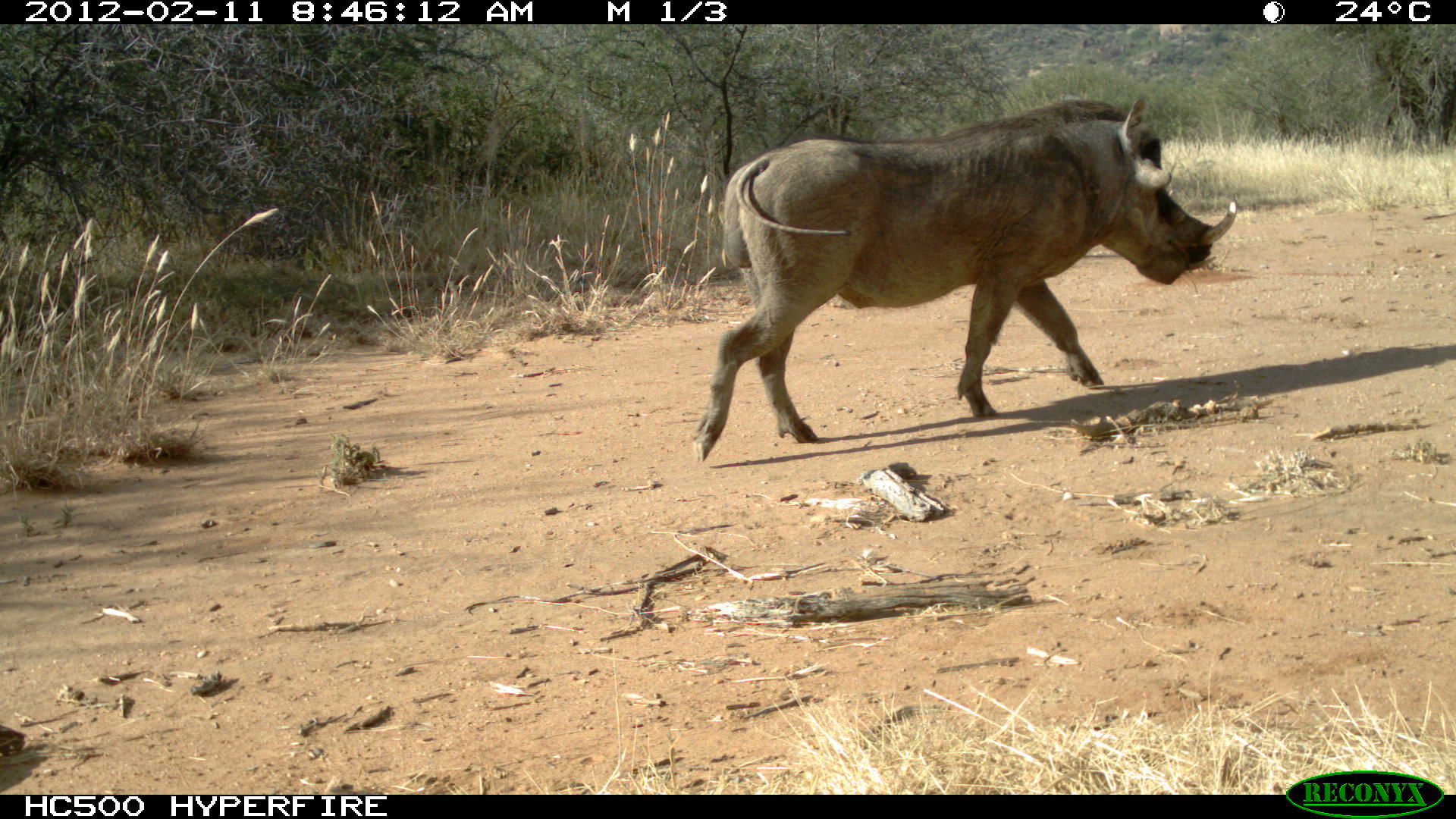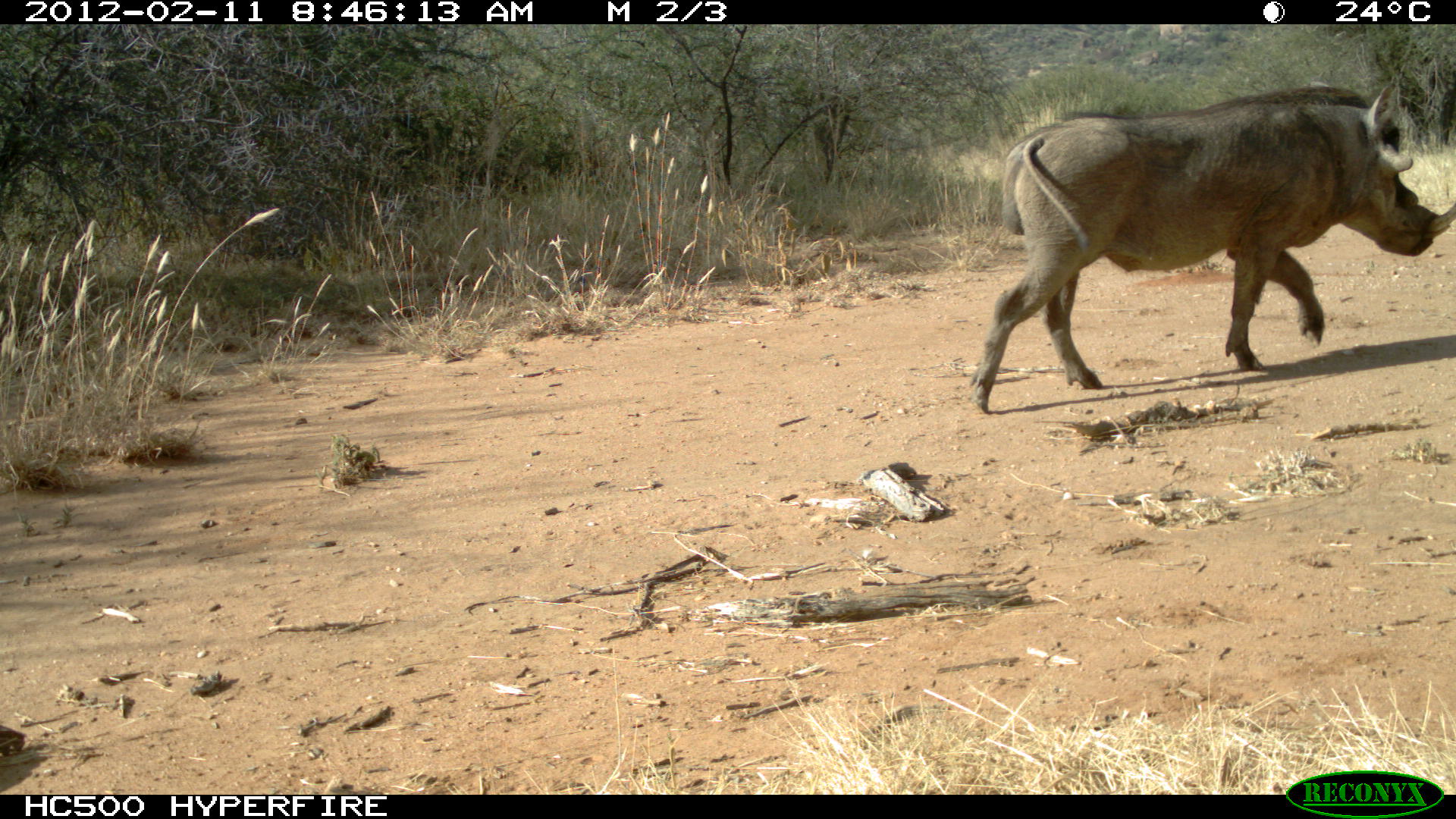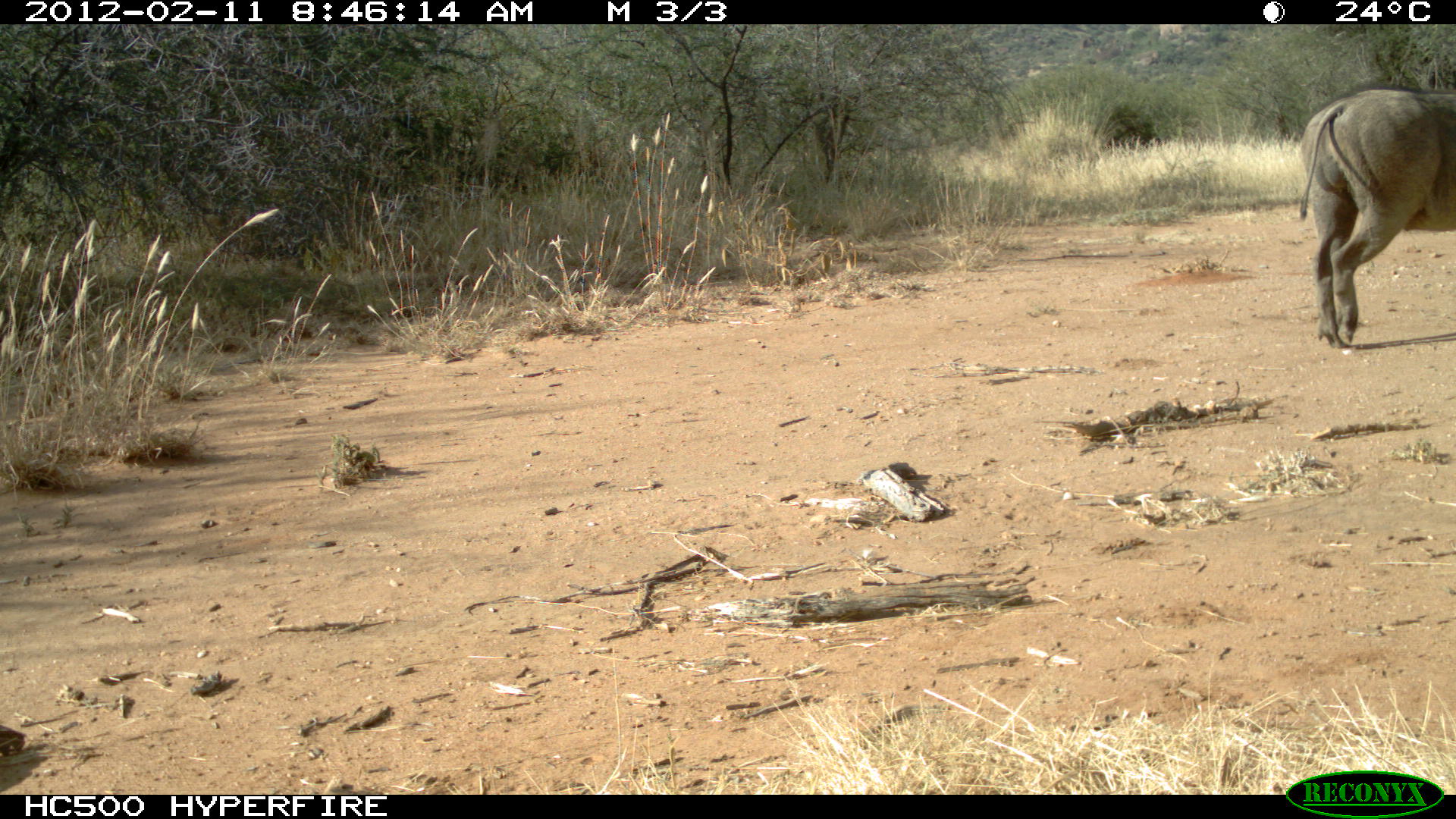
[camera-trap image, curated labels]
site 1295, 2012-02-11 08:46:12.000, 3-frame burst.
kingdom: Animalia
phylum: Chordata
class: Mammalia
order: Artiodactyla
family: Suidae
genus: Phacochoerus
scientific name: Phacochoerus africanus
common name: common warthog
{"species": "Phacochoerus africanus (common warthog)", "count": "1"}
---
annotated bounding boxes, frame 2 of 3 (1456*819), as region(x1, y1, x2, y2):
phacochoerus africanus: region(962, 79, 1456, 416)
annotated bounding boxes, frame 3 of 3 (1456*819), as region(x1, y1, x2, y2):
phacochoerus africanus: region(1292, 84, 1456, 351)